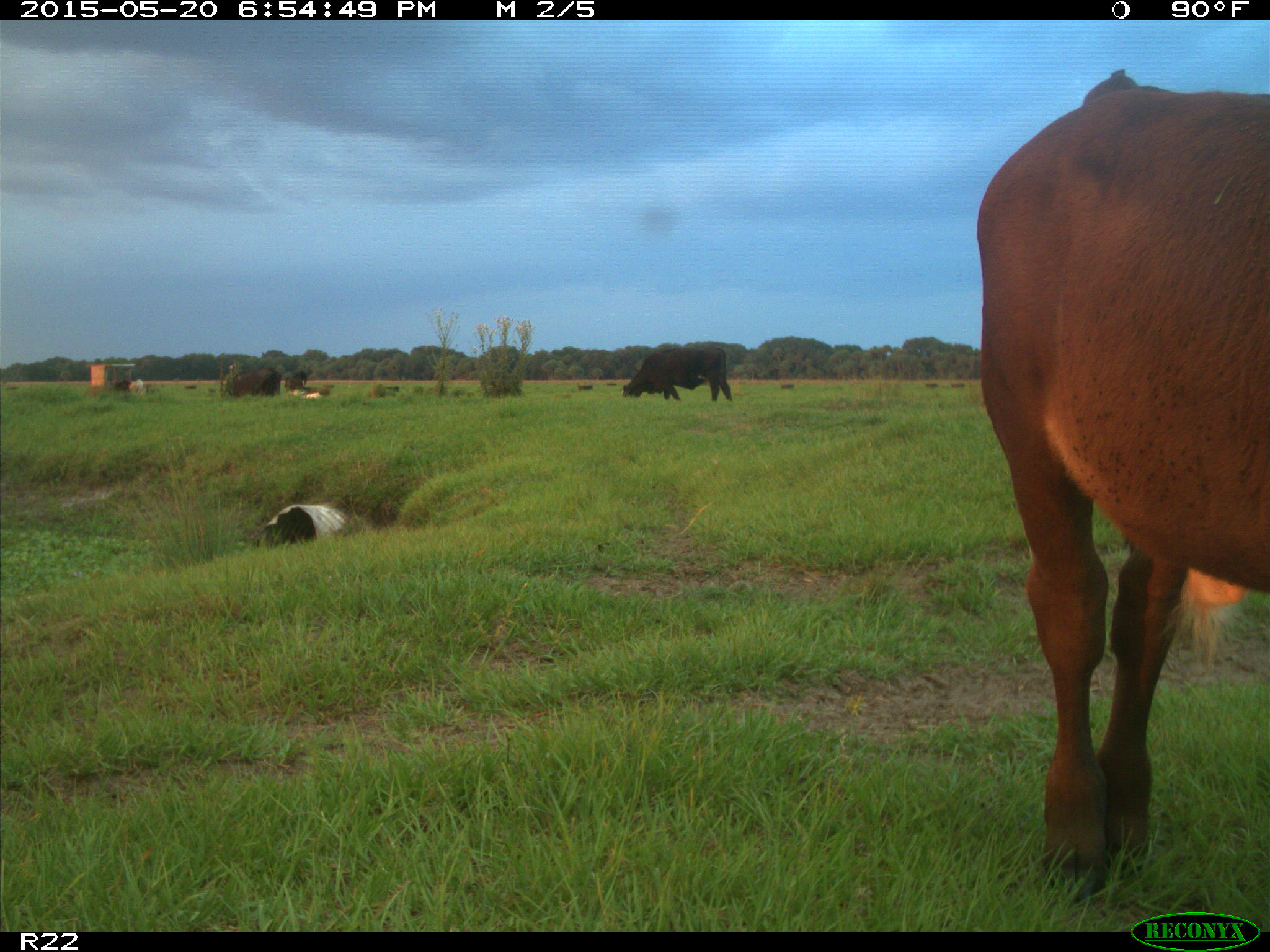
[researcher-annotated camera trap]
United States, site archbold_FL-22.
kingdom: Animalia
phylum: Chordata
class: Mammalia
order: Artiodactyla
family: Bovidae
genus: Bos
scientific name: Bos taurus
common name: domestic cow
Bos taurus (domestic cow).